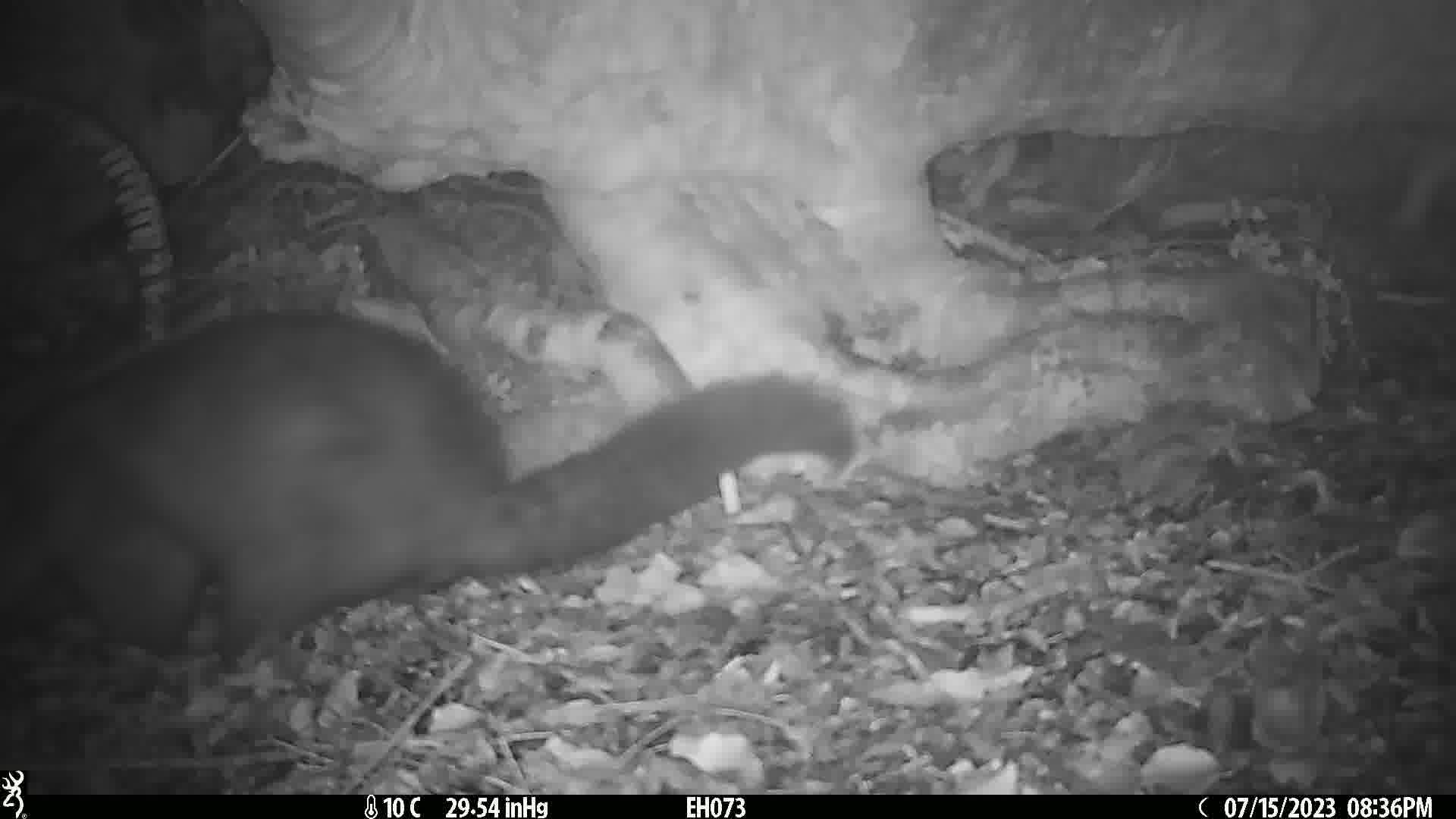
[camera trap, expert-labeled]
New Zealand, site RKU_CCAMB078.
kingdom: Animalia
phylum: Chordata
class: Mammalia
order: Diprotodontia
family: Phalangeridae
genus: Trichosurus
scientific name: Trichosurus vulpecula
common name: common brushtail possum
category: possum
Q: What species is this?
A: Possum (common brushtail possum) (Trichosurus vulpecula).